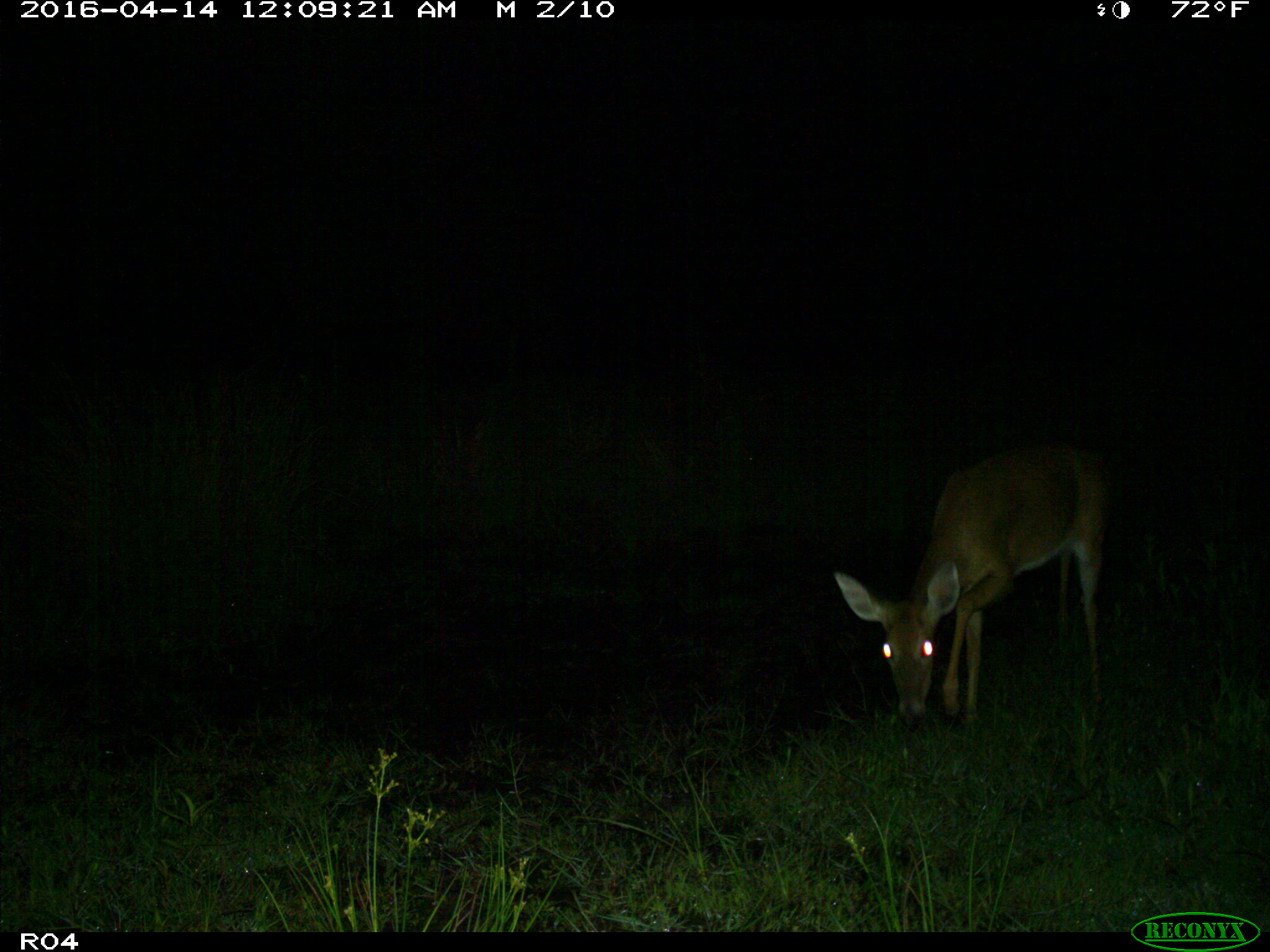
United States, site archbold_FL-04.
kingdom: Animalia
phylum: Chordata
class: Mammalia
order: Artiodactyla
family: Cervidae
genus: Odocoileus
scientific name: Odocoileus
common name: deer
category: unidentified deer